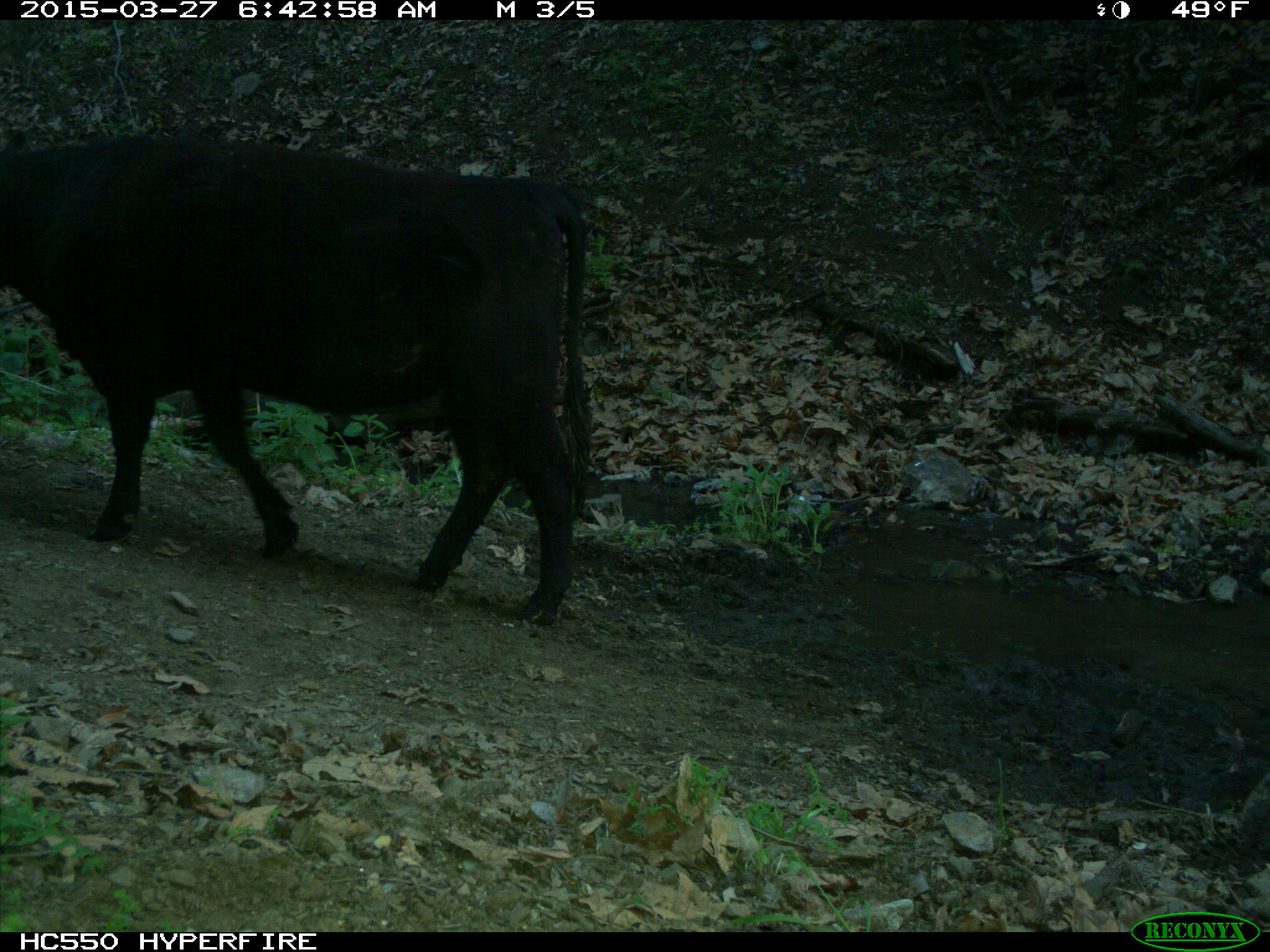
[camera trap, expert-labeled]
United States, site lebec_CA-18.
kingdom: Animalia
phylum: Chordata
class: Mammalia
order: Artiodactyla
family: Bovidae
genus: Bos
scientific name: Bos taurus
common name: domestic cow